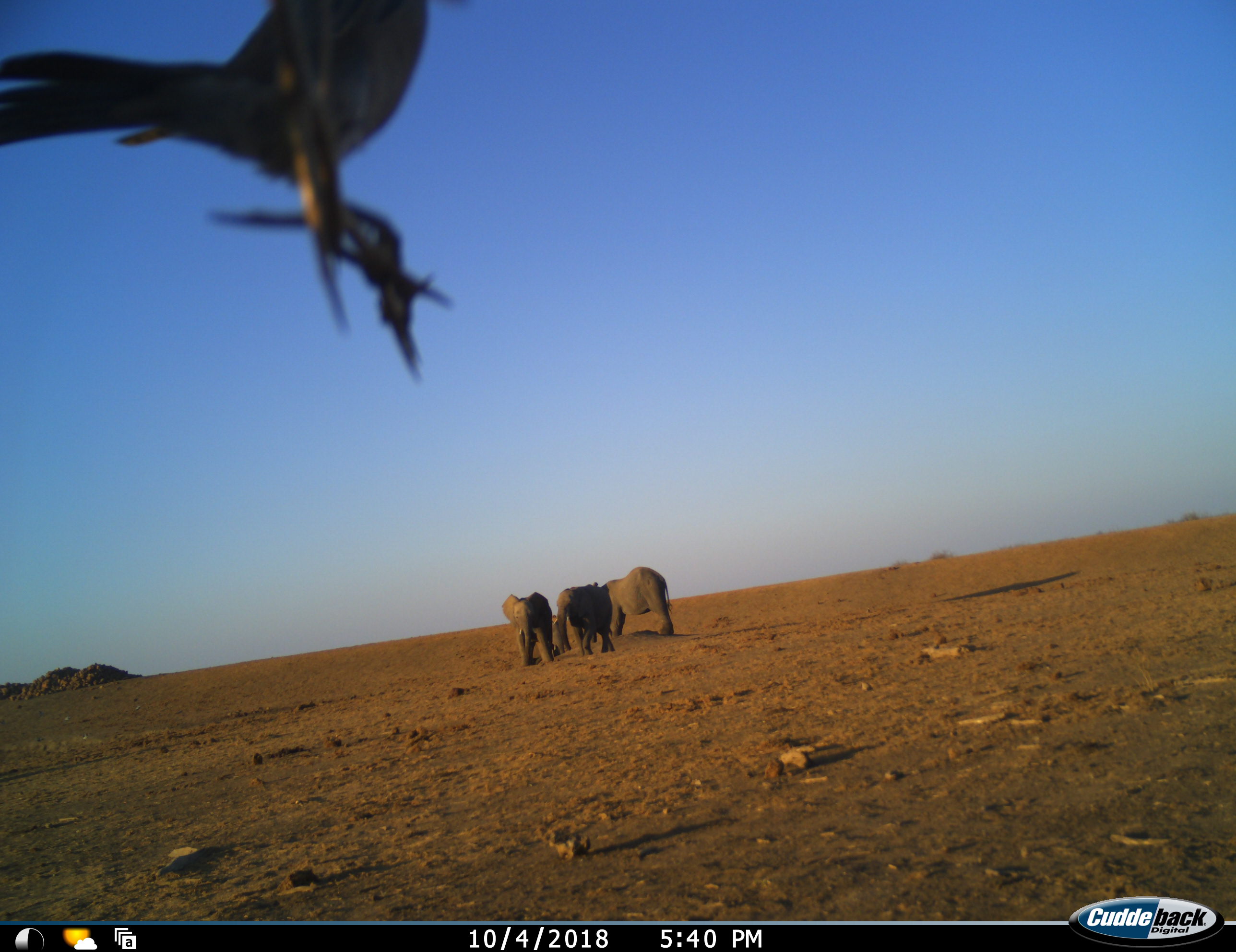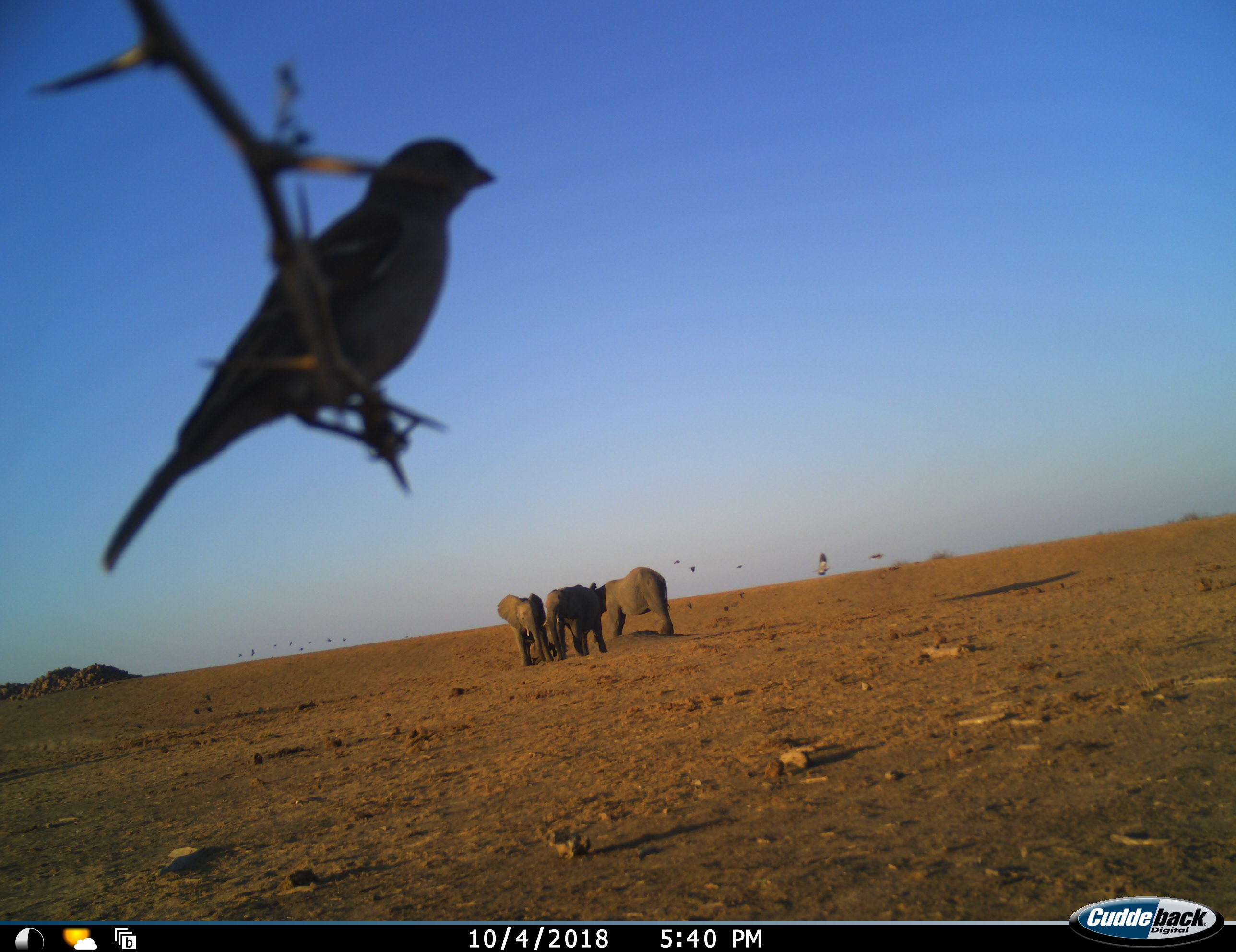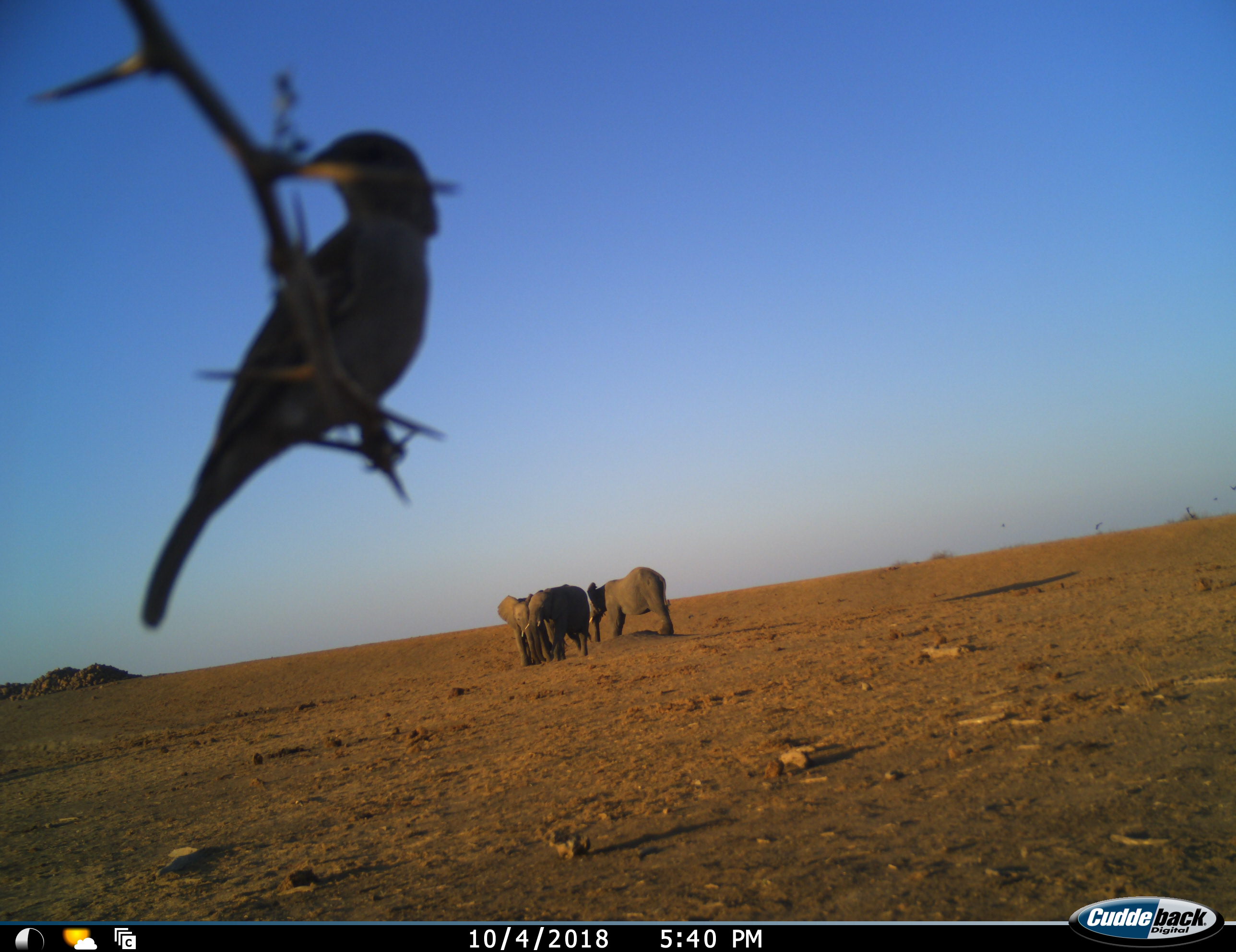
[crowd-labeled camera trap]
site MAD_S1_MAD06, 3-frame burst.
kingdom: Animalia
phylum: Chordata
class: Aves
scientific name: Aves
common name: bird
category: birdother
Birdother (bird) (Aves), count 11-50. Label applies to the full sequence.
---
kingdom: Animalia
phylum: Chordata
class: Mammalia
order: Proboscidea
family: Elephantidae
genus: Loxodonta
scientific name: Loxodonta africana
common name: african bush elephant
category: elephant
Elephant (african bush elephant) (Loxodonta africana), count 3. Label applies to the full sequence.